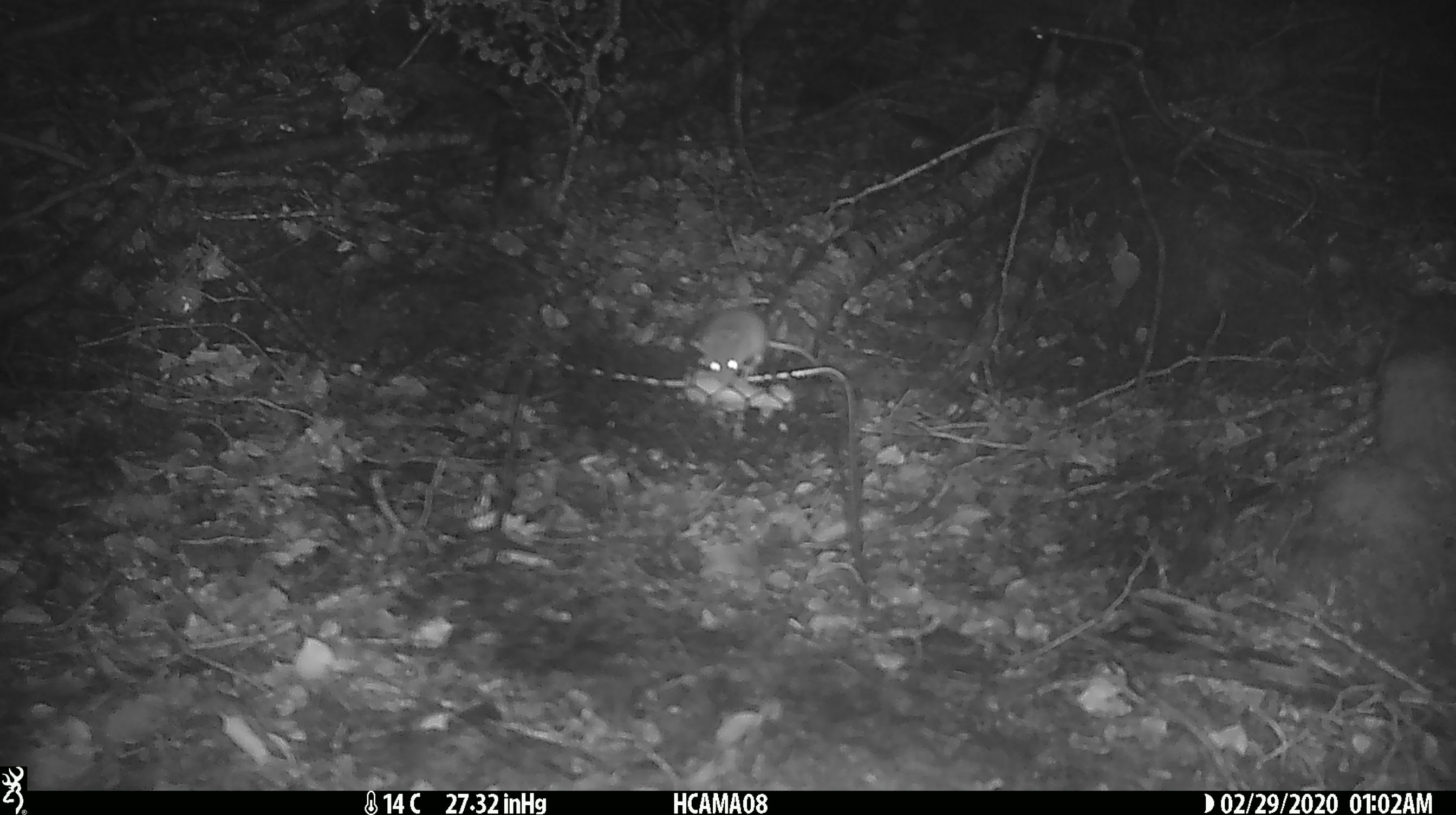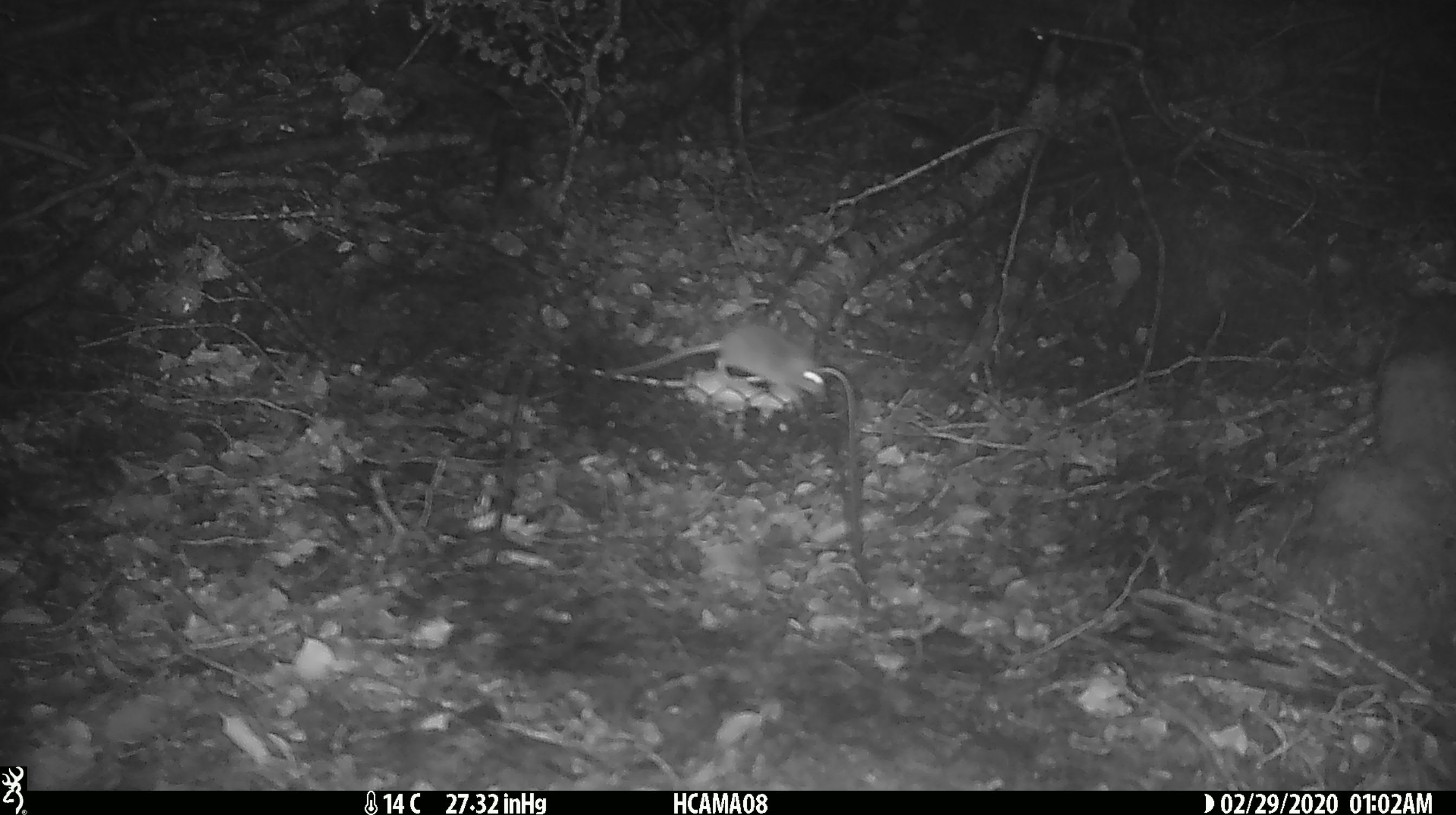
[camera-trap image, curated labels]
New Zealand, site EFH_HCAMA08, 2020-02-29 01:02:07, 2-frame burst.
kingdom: Animalia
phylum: Chordata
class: Mammalia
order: Rodentia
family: Muridae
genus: Mus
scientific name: Mus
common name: mouse